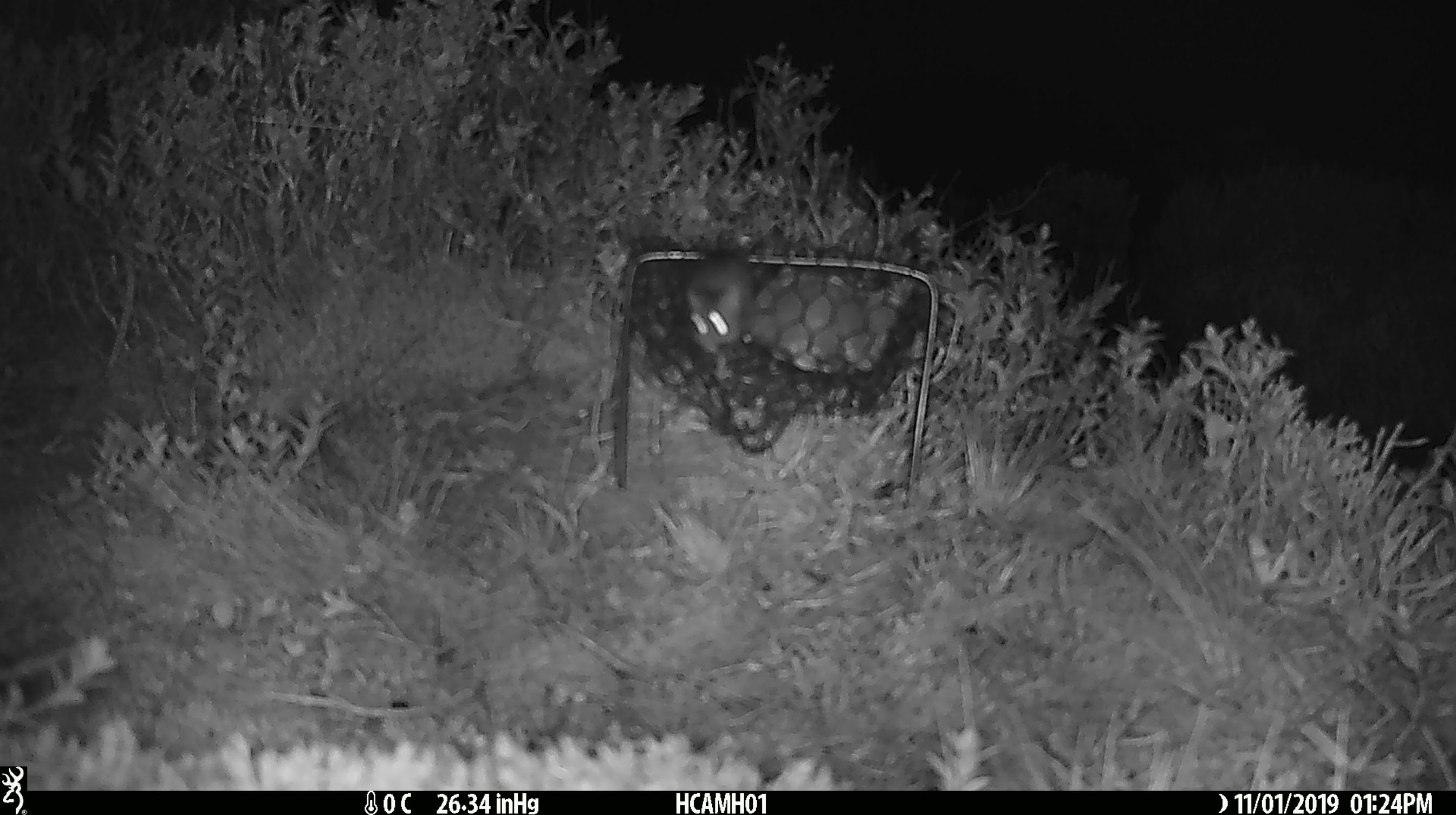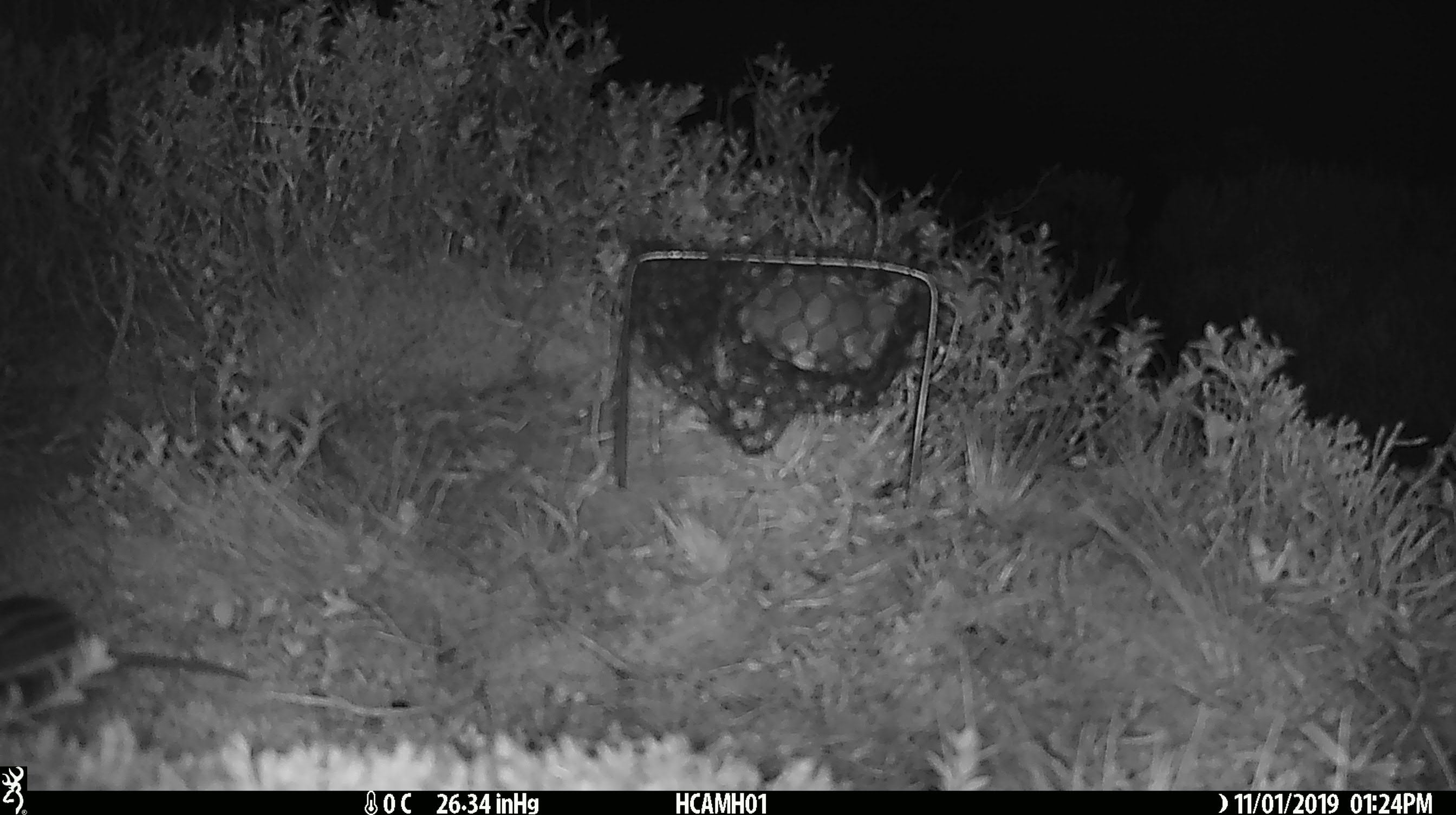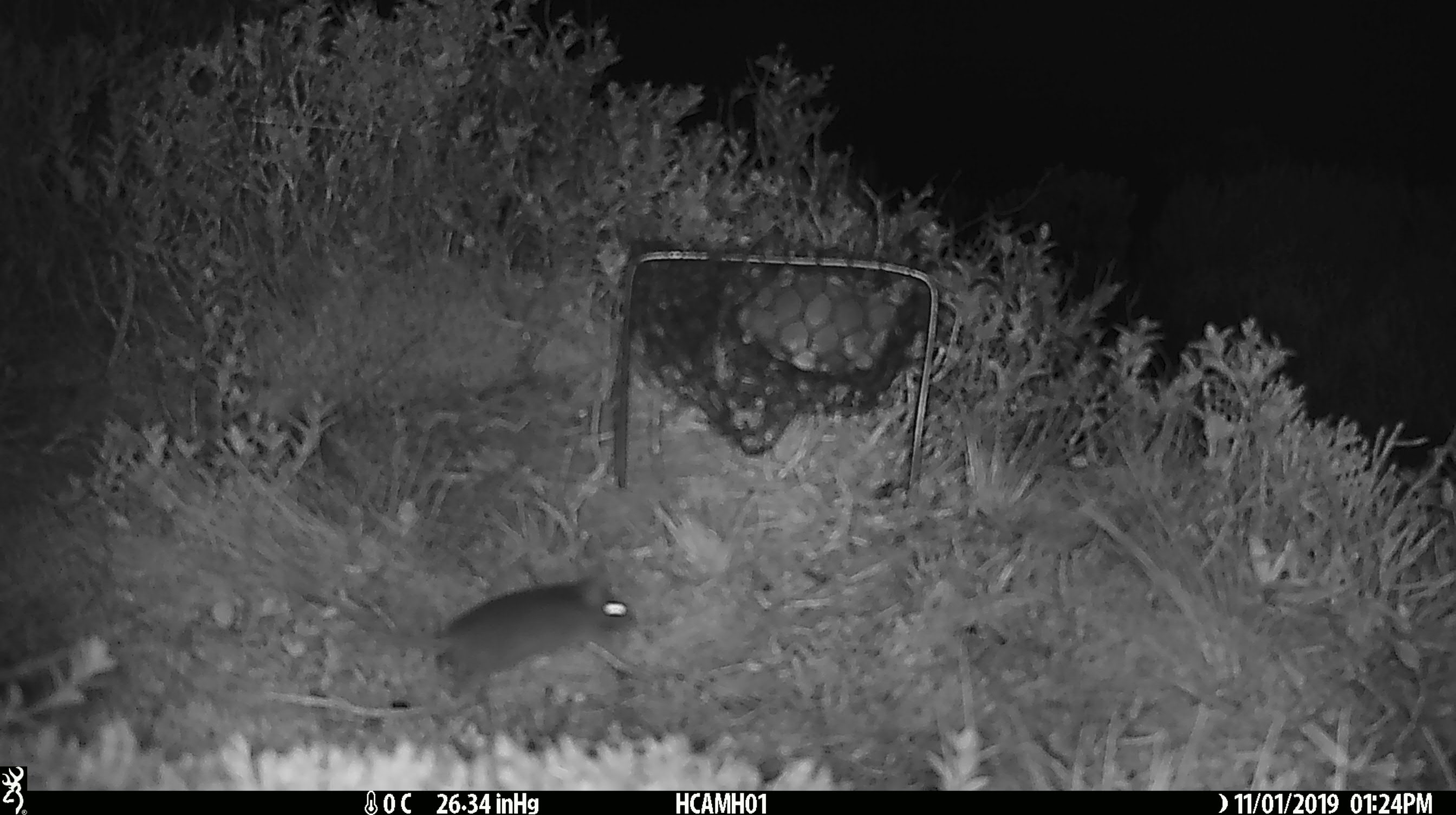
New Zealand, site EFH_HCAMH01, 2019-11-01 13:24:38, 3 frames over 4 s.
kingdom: Animalia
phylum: Chordata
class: Mammalia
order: Rodentia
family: Muridae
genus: Mus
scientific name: Mus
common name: mouse